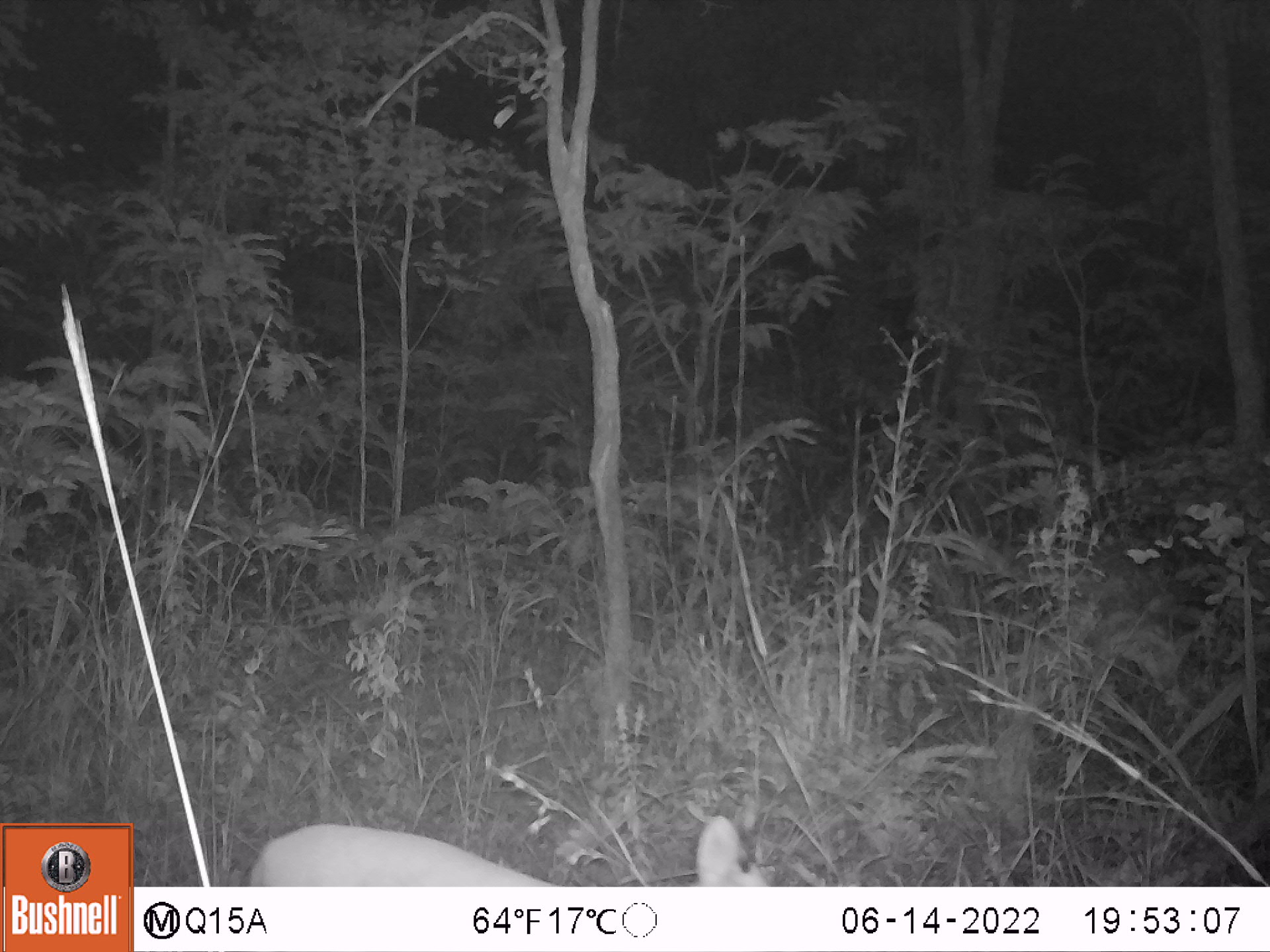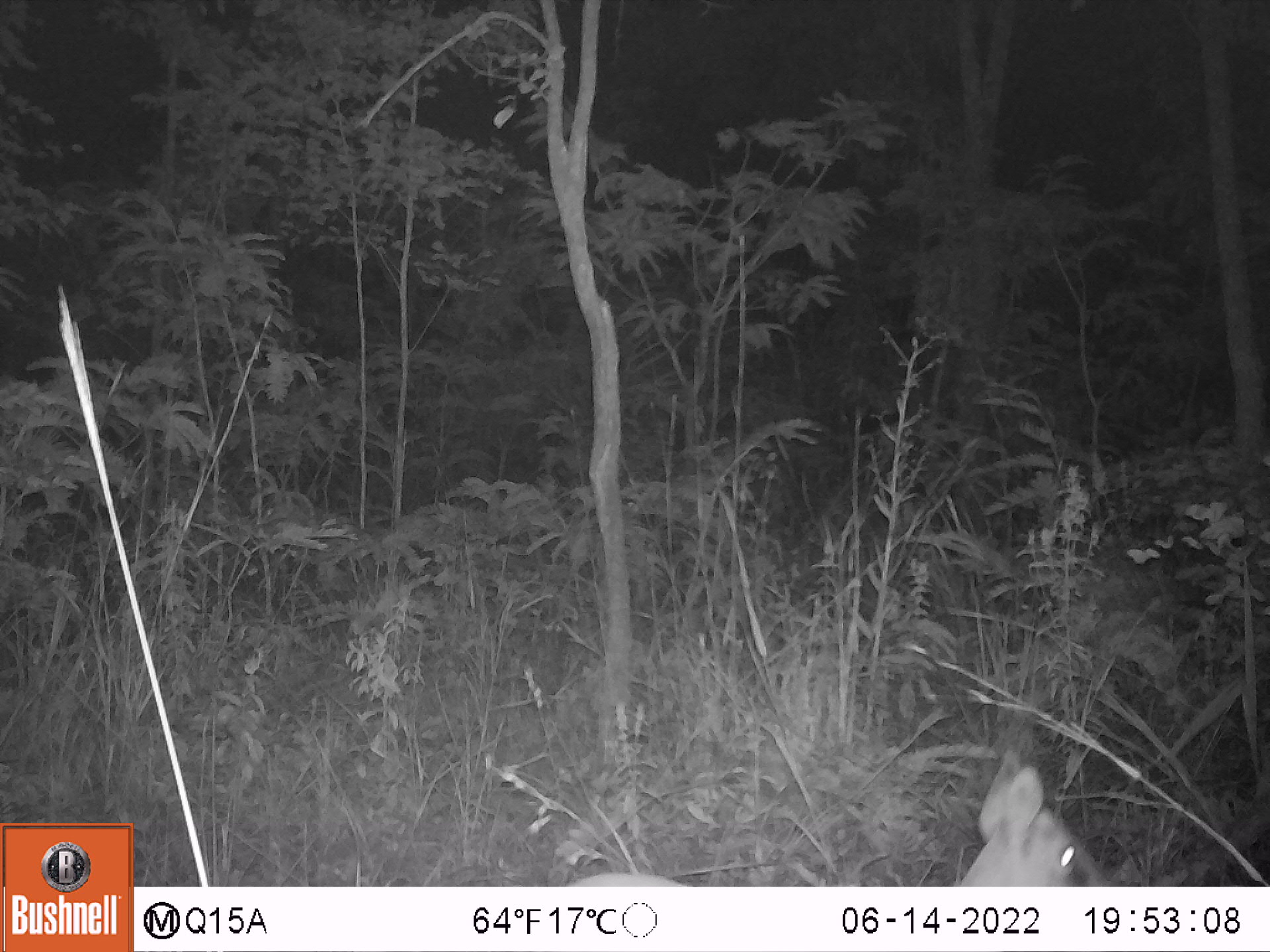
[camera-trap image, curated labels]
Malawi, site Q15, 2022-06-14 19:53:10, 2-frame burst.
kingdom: Animalia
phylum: Chordata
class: Mammalia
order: Artiodactyla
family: Bovidae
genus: Sylvicapra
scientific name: Sylvicapra grimmia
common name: common duiker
Common duiker (Sylvicapra grimmia), count 1.